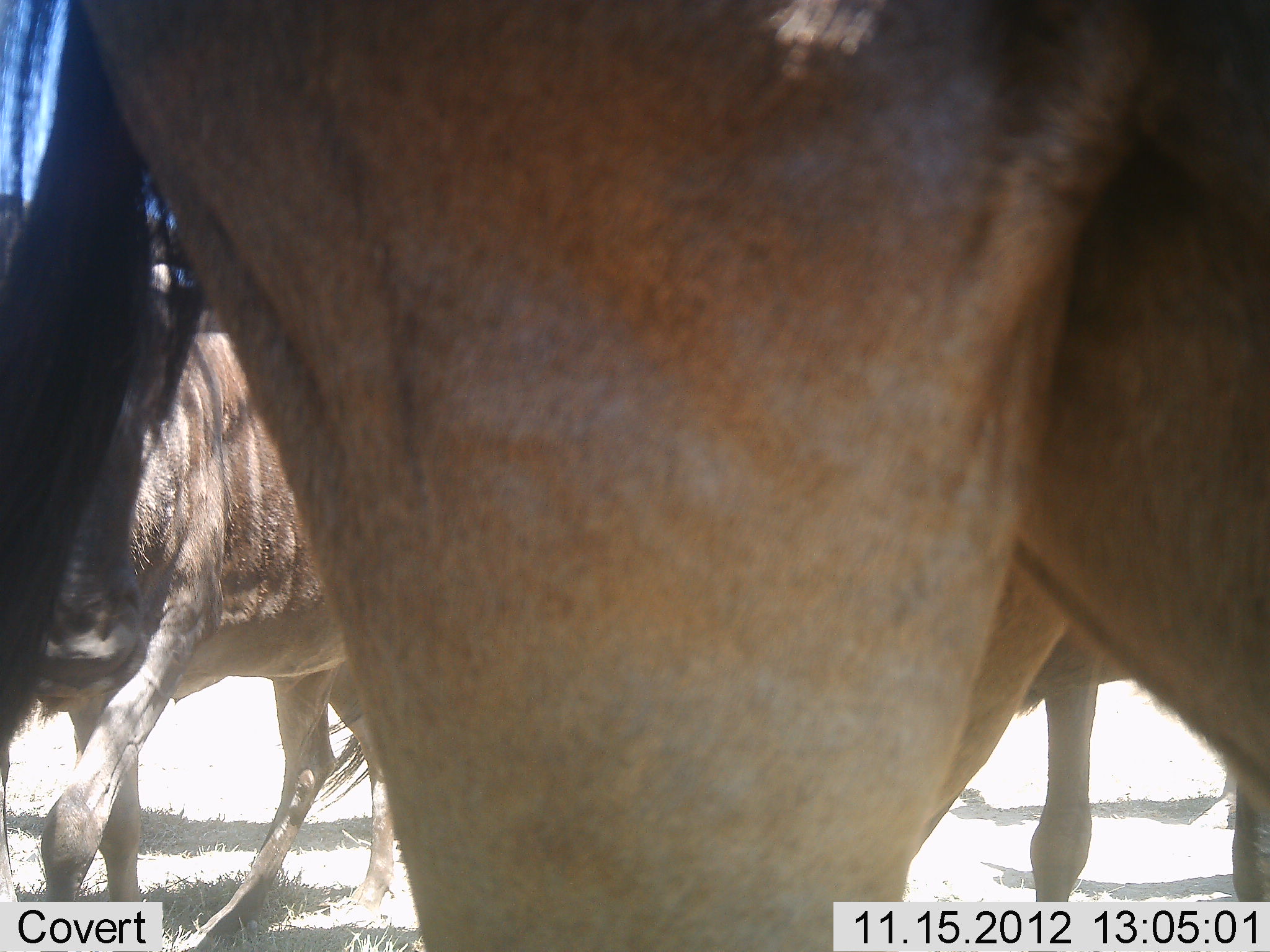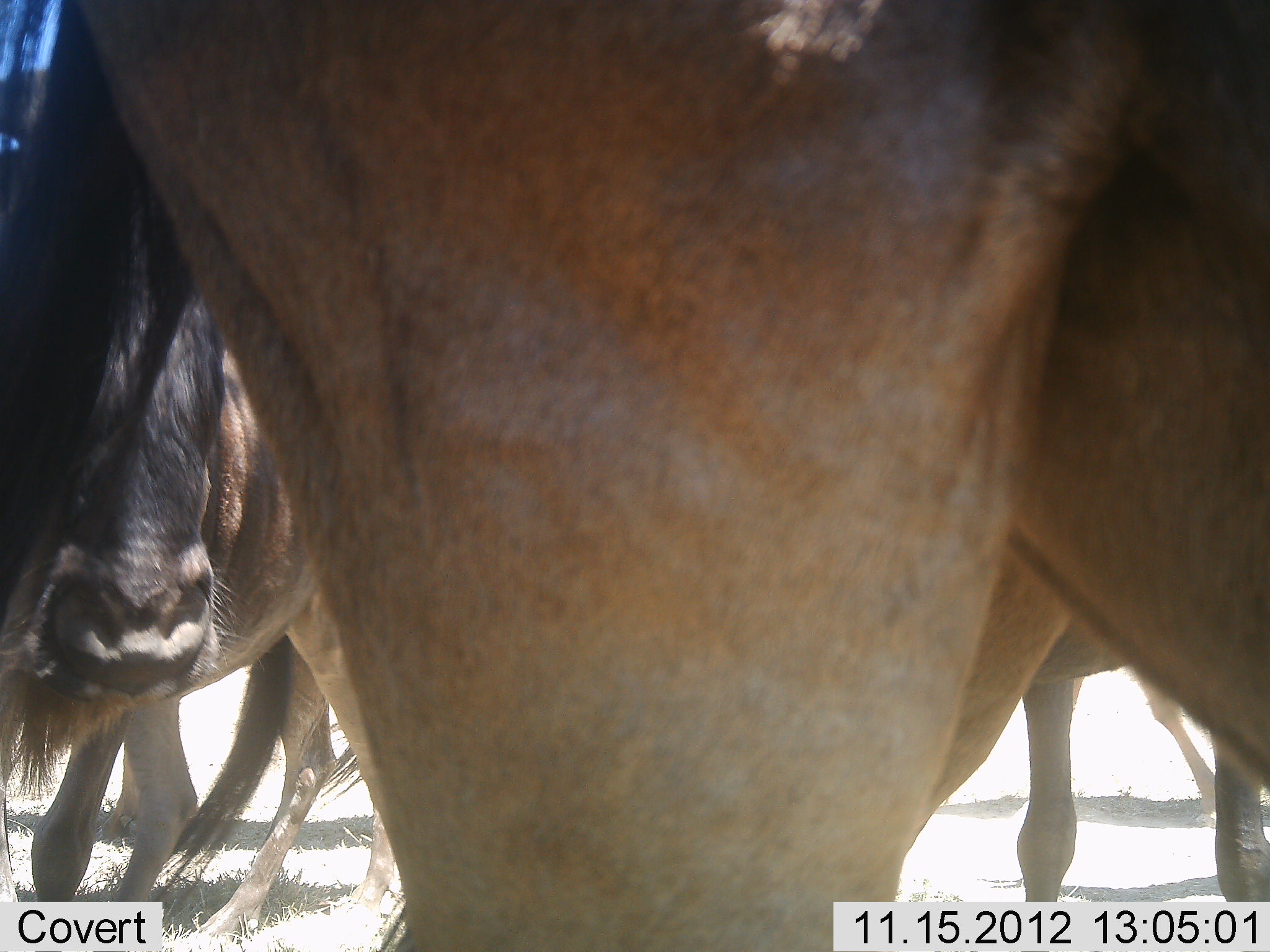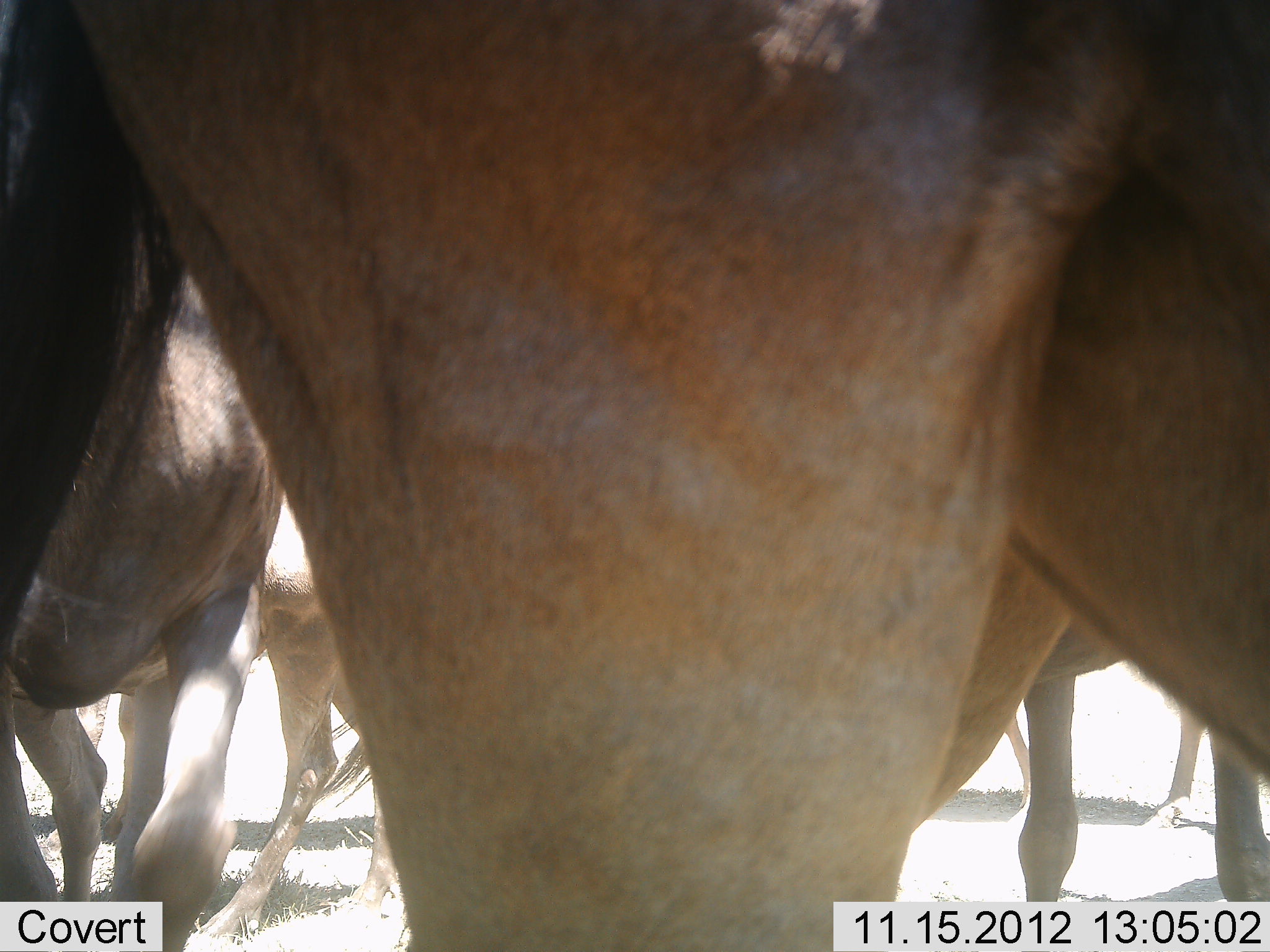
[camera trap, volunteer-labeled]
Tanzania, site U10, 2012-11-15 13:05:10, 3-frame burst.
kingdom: Animalia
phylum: Chordata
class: Mammalia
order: Artiodactyla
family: Bovidae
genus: Connochaetes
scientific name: Connochaetes taurinus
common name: blue wildebeest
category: wildebeest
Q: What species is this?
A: Wildebeest (blue wildebeest) (Connochaetes taurinus).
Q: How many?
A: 4.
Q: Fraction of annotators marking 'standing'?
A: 90%.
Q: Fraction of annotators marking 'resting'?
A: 0%.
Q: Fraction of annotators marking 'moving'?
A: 10%.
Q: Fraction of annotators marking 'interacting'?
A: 0%.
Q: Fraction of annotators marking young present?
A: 0%.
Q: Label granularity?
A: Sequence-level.